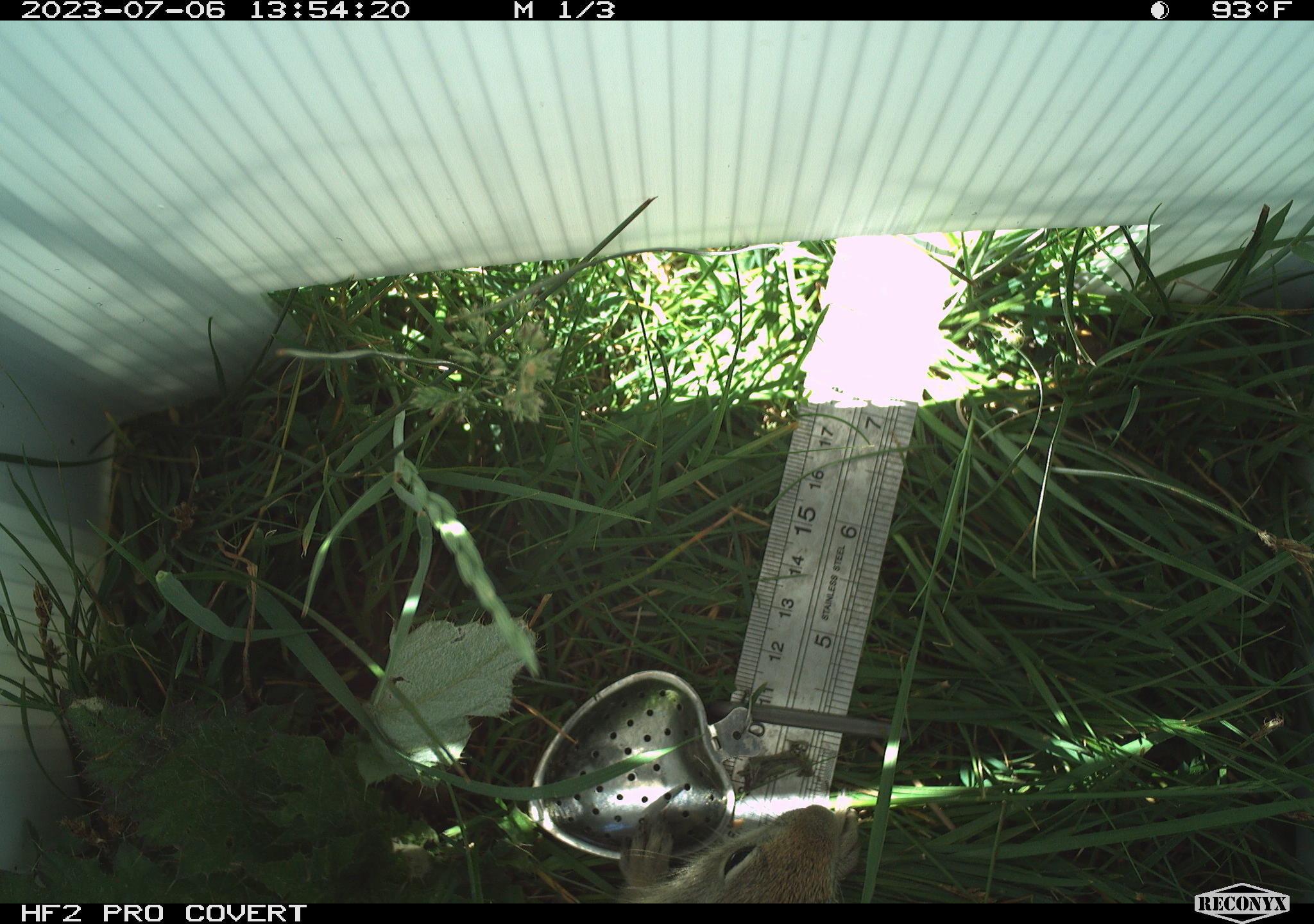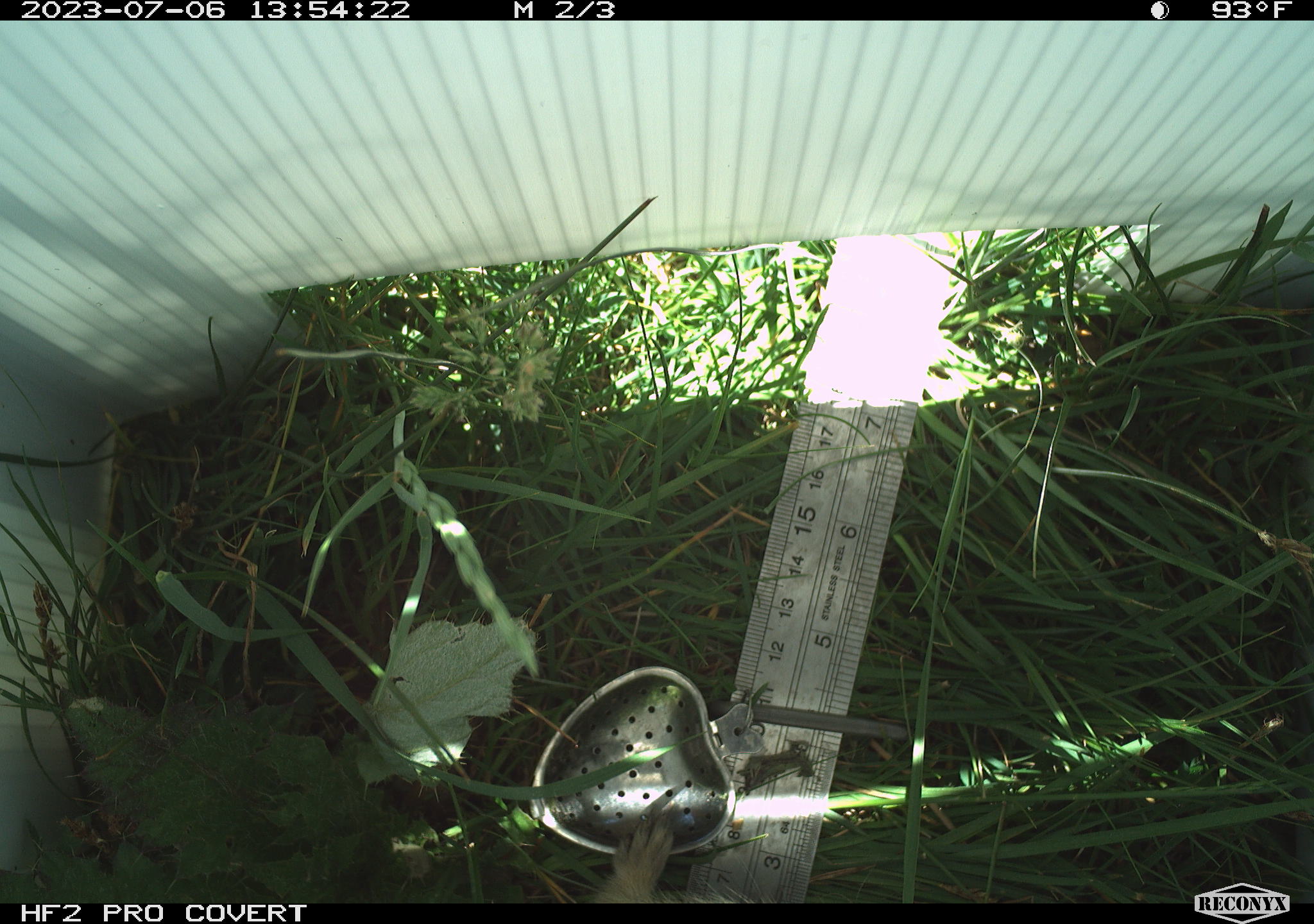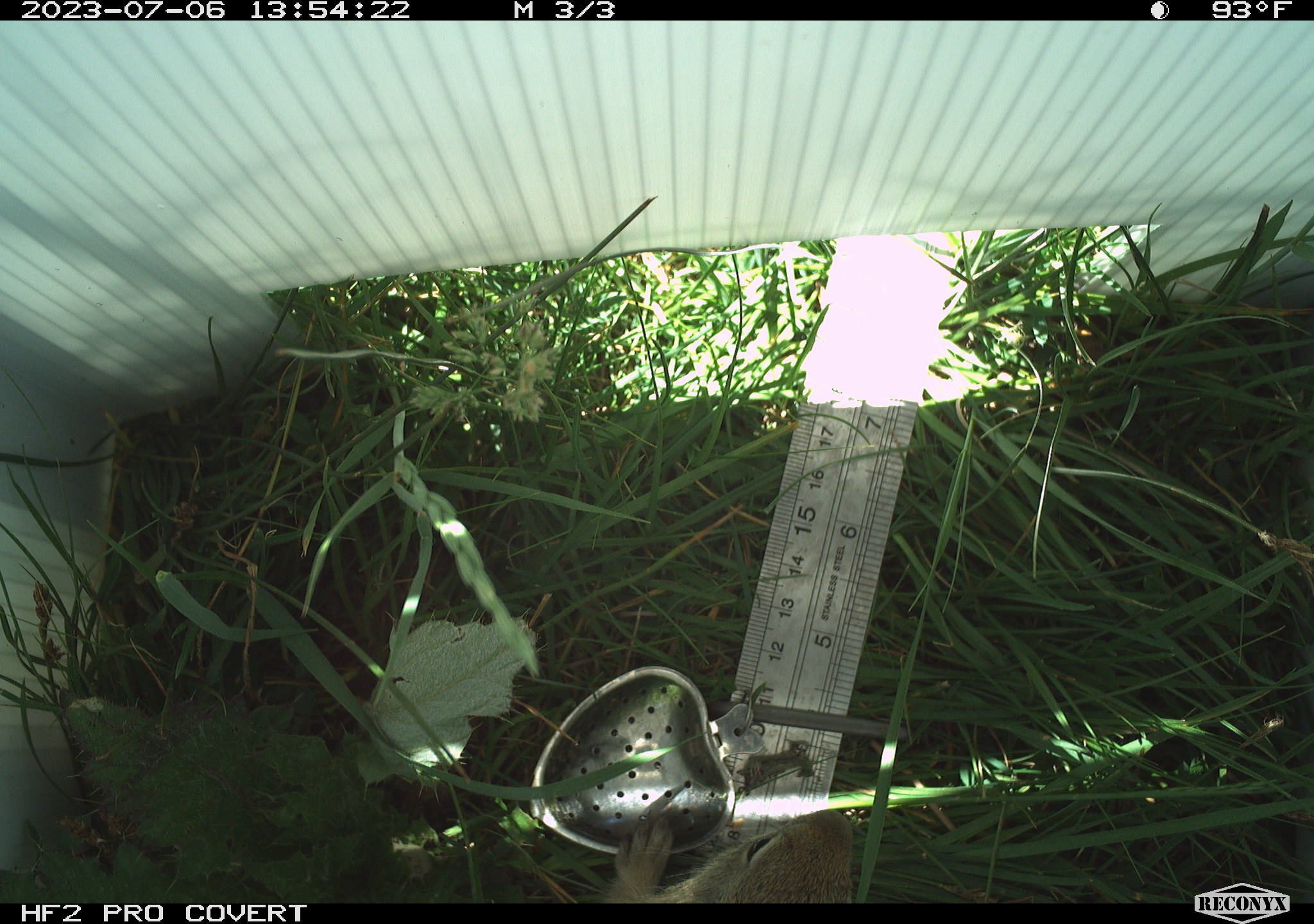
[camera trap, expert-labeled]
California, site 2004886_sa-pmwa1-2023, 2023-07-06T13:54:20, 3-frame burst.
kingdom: Animalia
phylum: Chordata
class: Mammalia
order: Rodentia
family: Sciuridae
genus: Urocitellus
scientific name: Urocitellus beldingi beldingi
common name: belding's ground squirrel